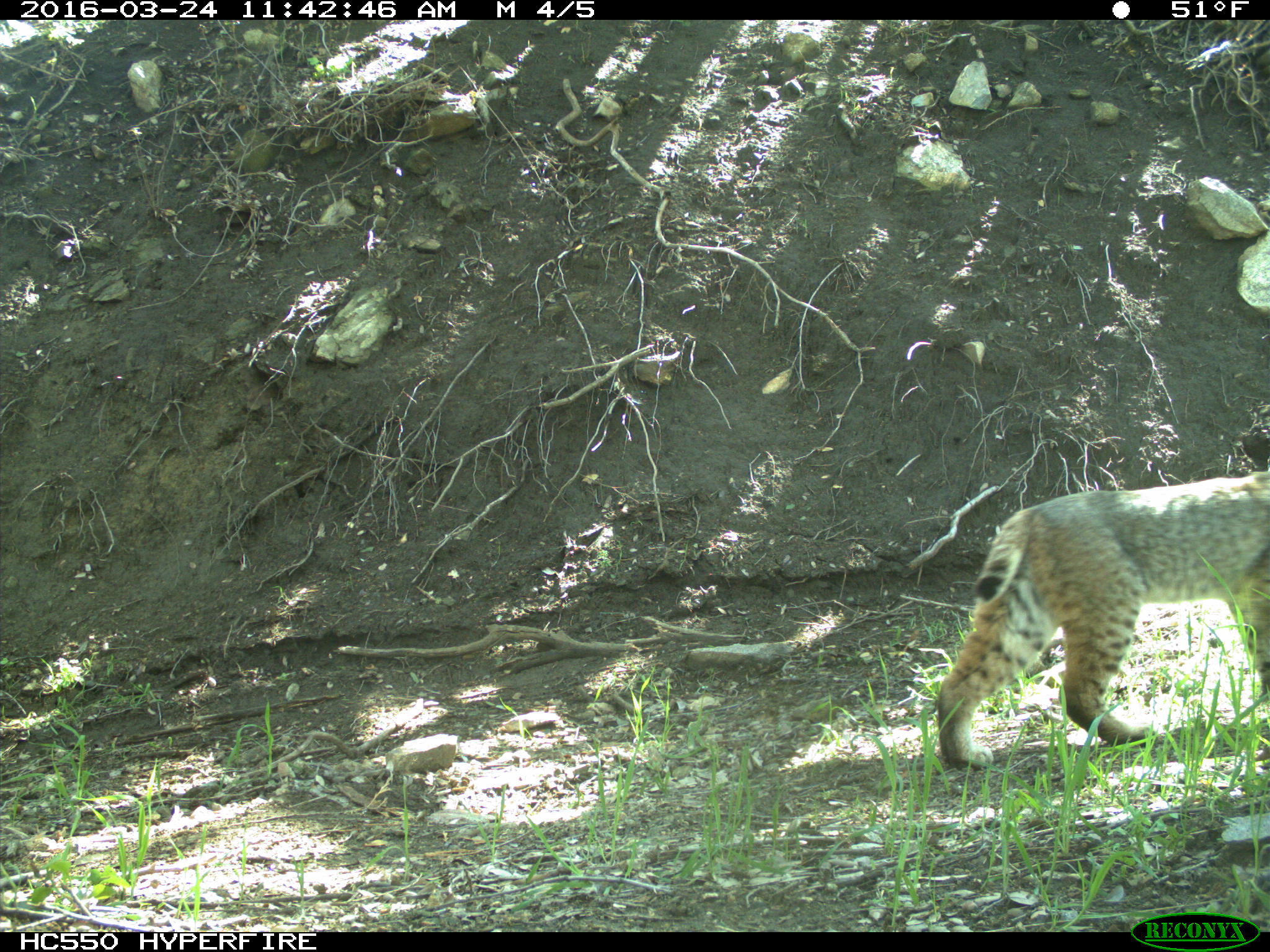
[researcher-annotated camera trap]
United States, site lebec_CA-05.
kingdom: Animalia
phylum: Chordata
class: Mammalia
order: Carnivora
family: Felidae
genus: Lynx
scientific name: Lynx rufus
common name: bobcat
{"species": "Lynx rufus (bobcat)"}